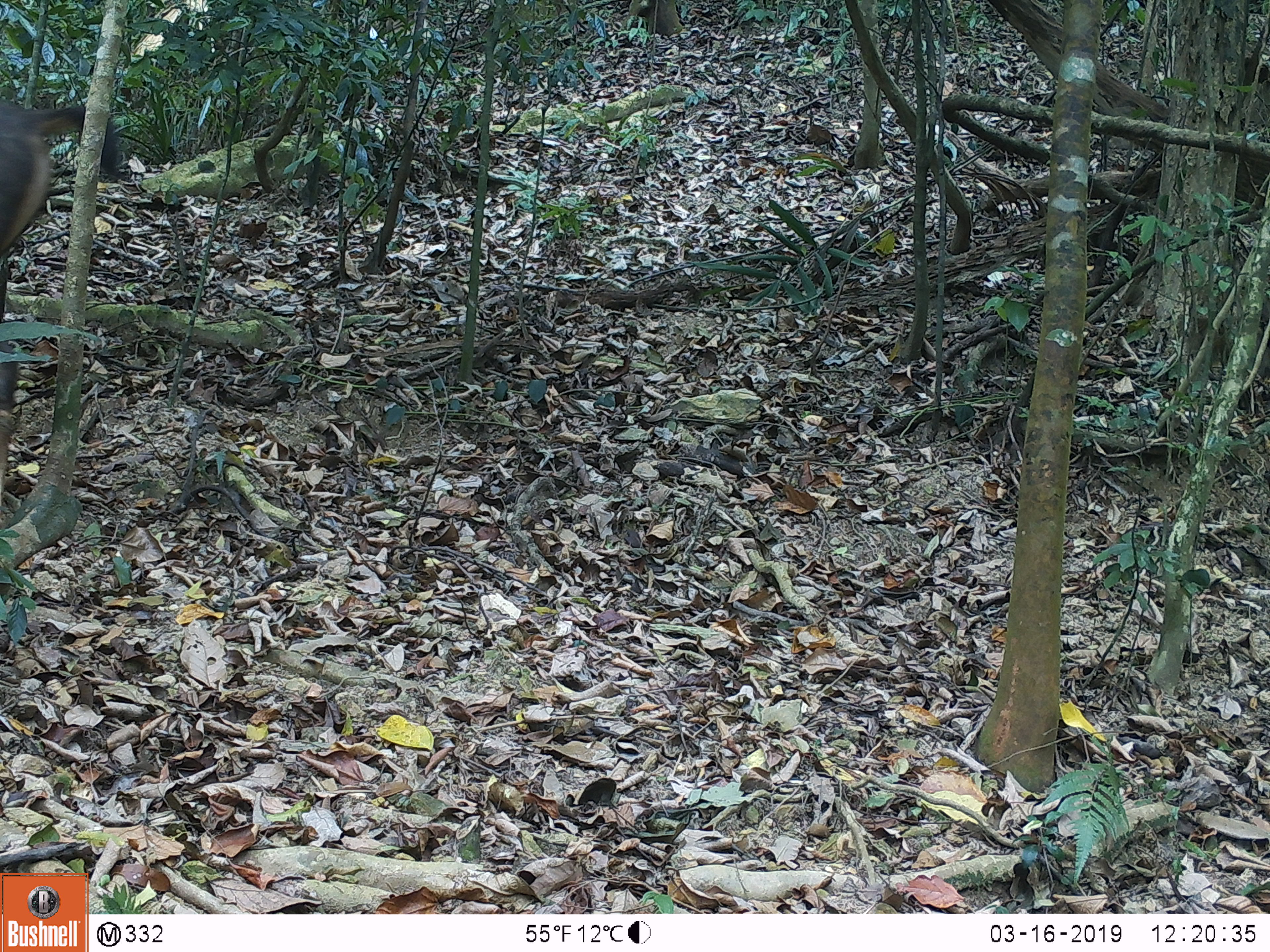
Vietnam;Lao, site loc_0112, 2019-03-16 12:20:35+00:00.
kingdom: Animalia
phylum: Chordata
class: Mammalia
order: Artiodactyla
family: Cervidae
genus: Rusa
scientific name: Rusa unicolor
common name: sambar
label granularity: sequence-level